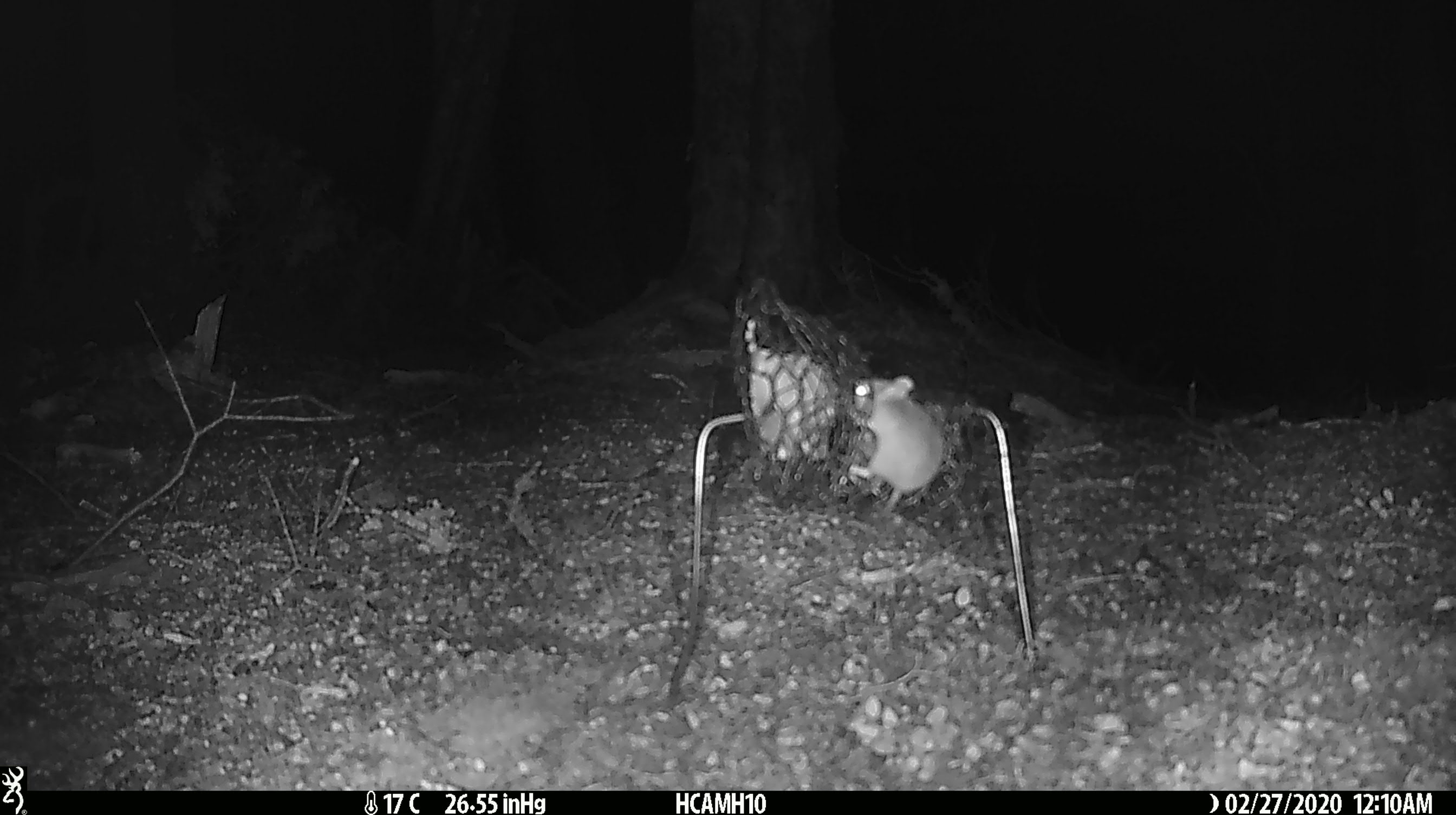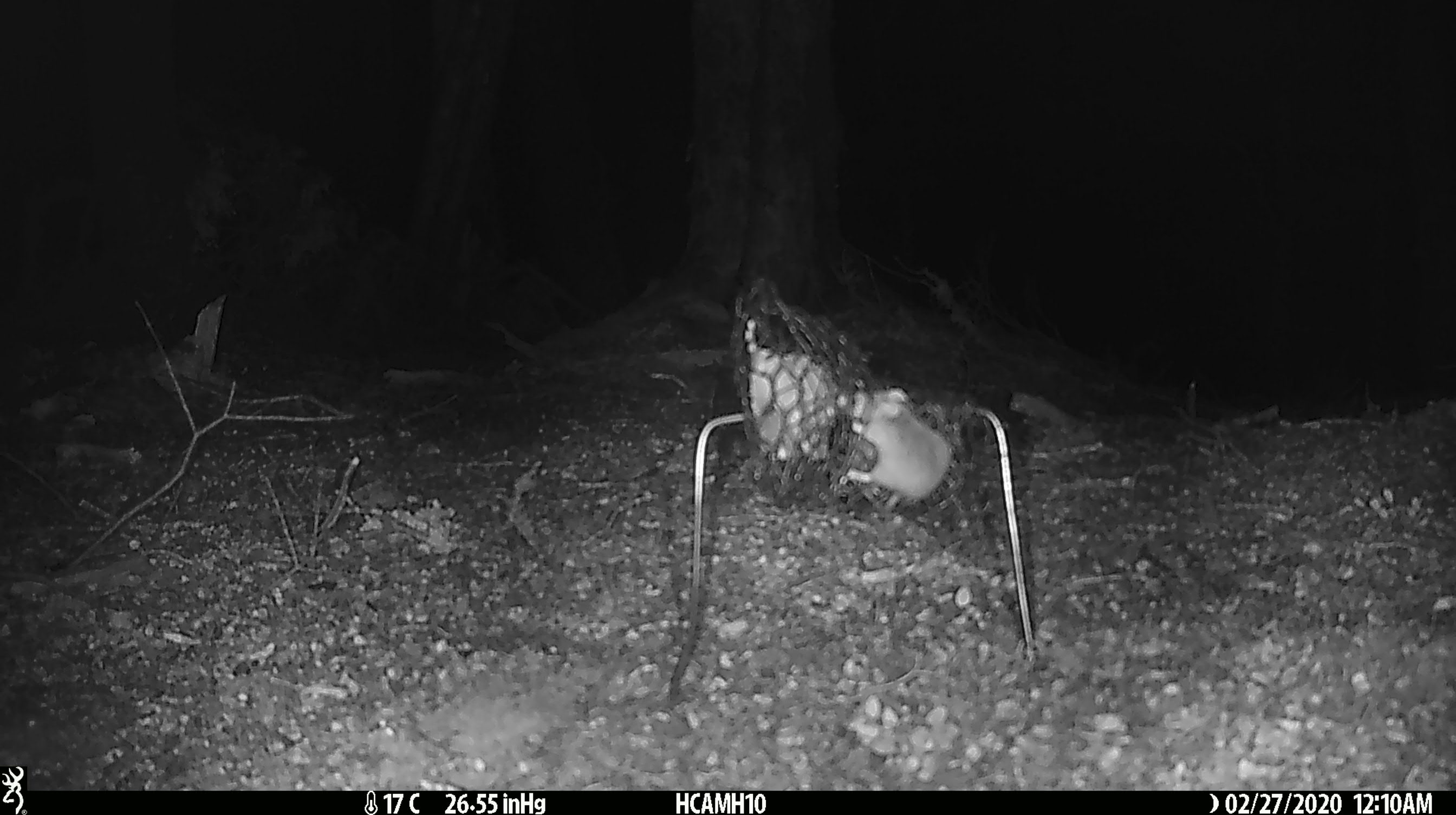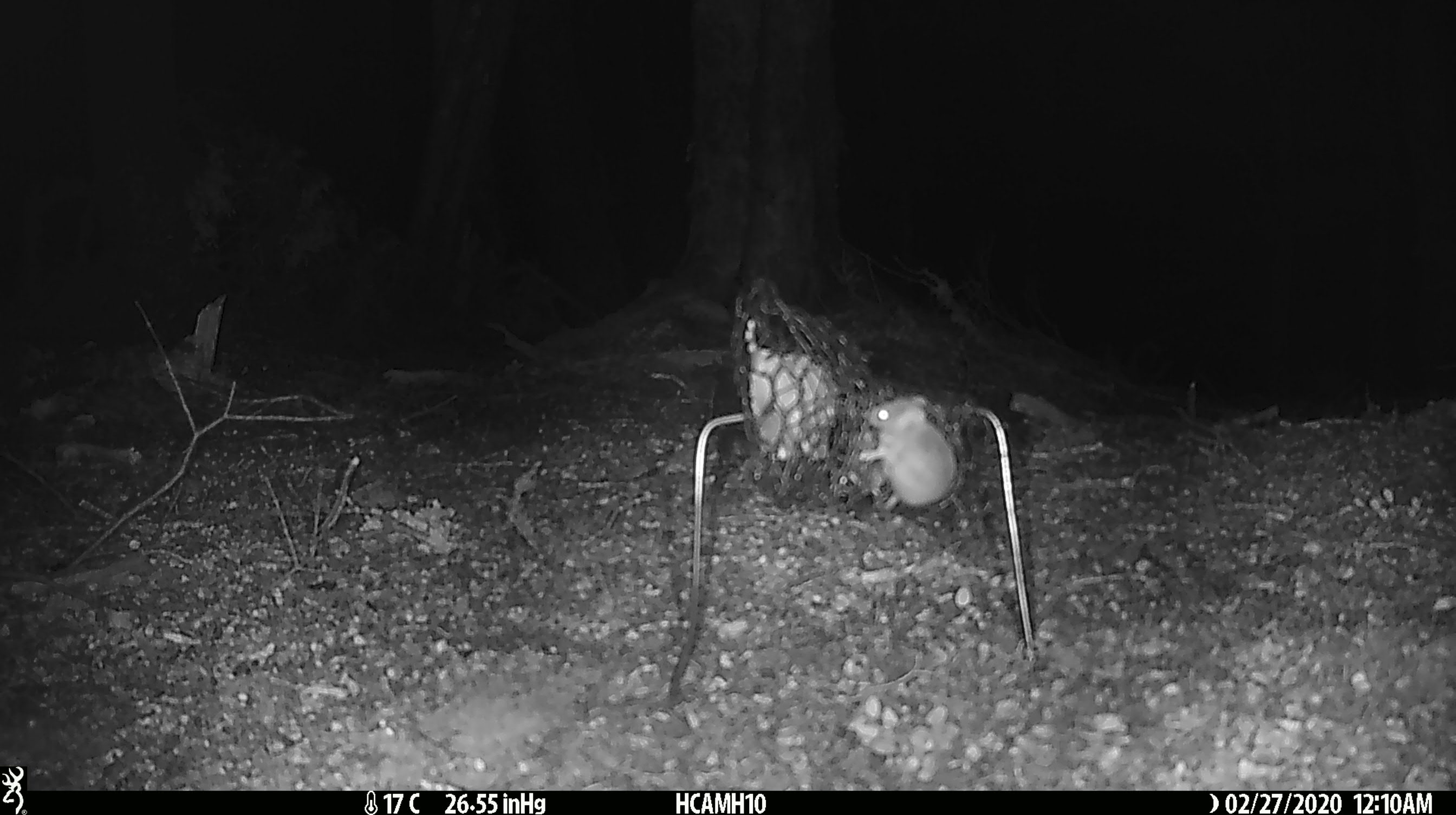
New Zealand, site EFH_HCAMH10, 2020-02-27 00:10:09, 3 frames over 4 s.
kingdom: Animalia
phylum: Chordata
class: Mammalia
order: Rodentia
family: Muridae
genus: Mus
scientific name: Mus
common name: mouse